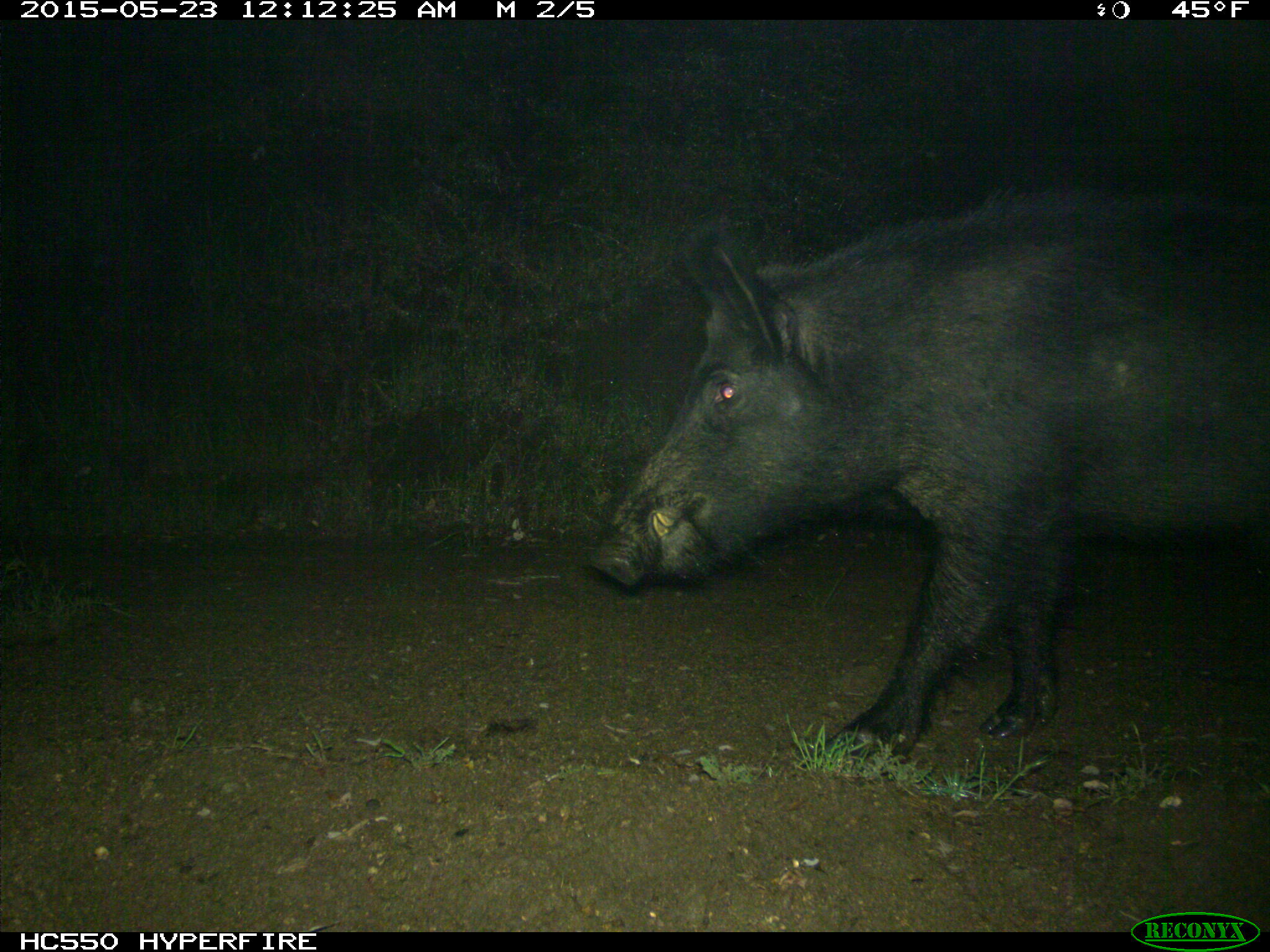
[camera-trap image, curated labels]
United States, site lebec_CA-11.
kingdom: Animalia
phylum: Chordata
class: Mammalia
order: Artiodactyla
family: Suidae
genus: Sus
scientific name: Sus scrofa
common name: wild boar